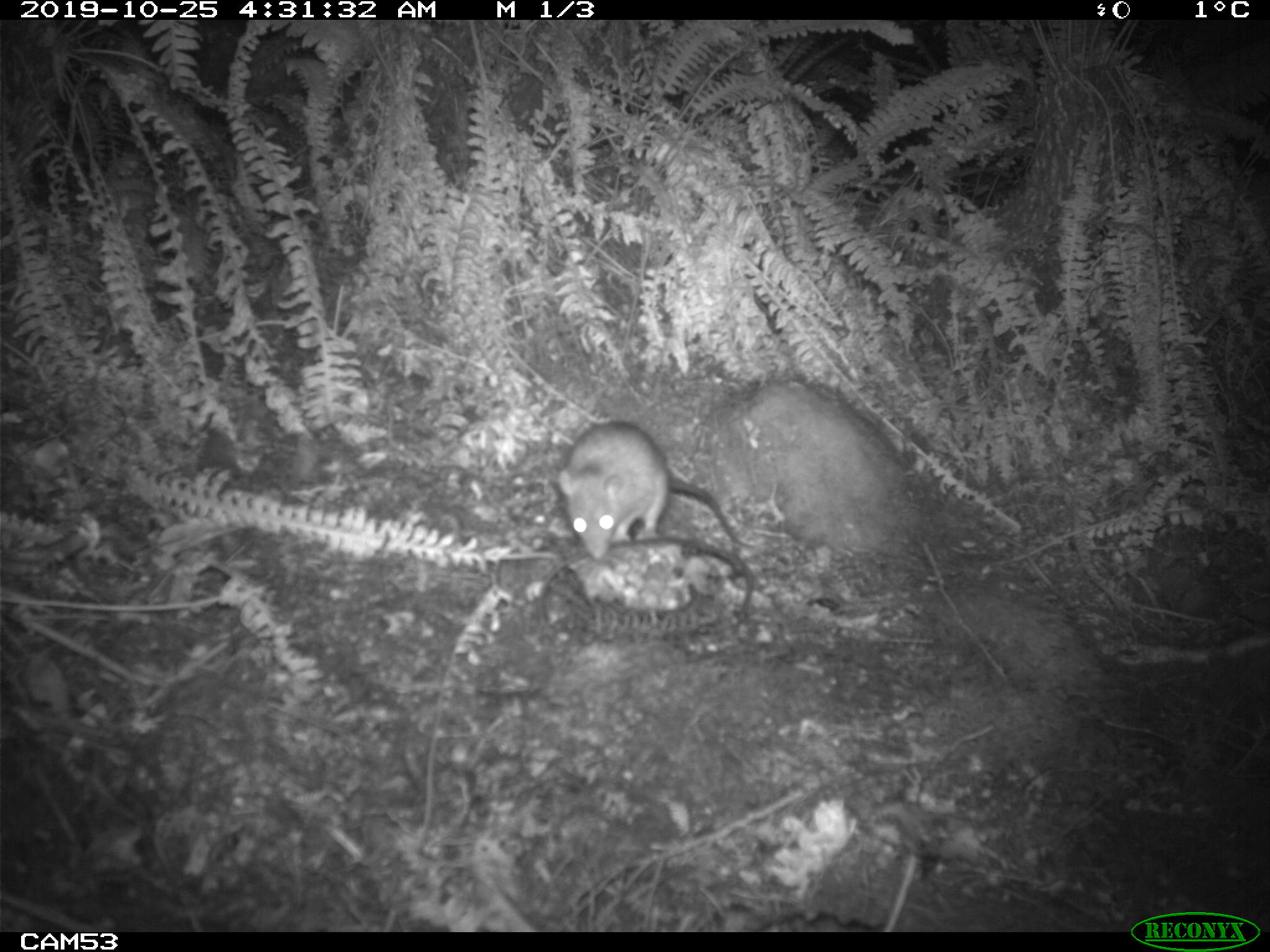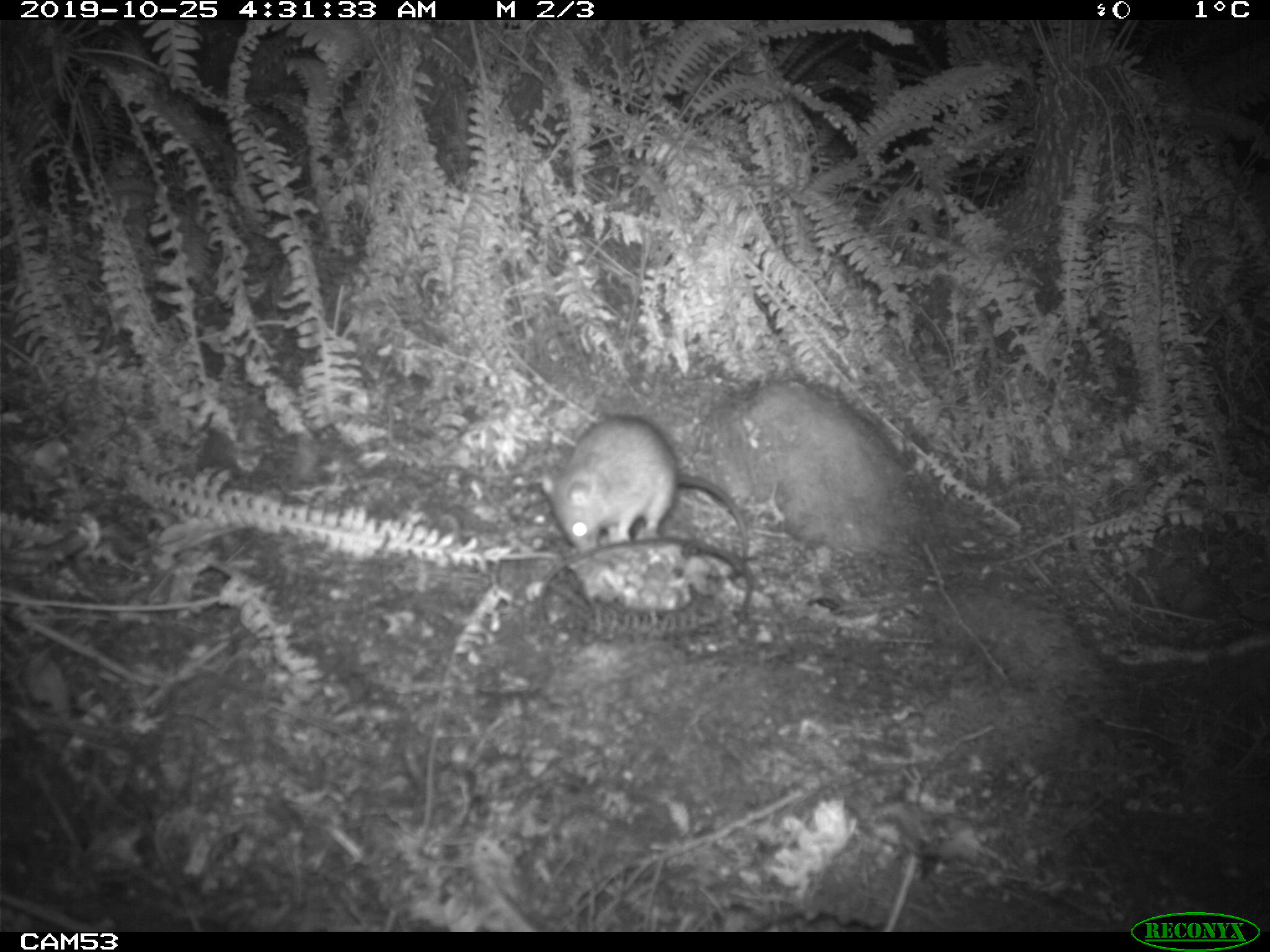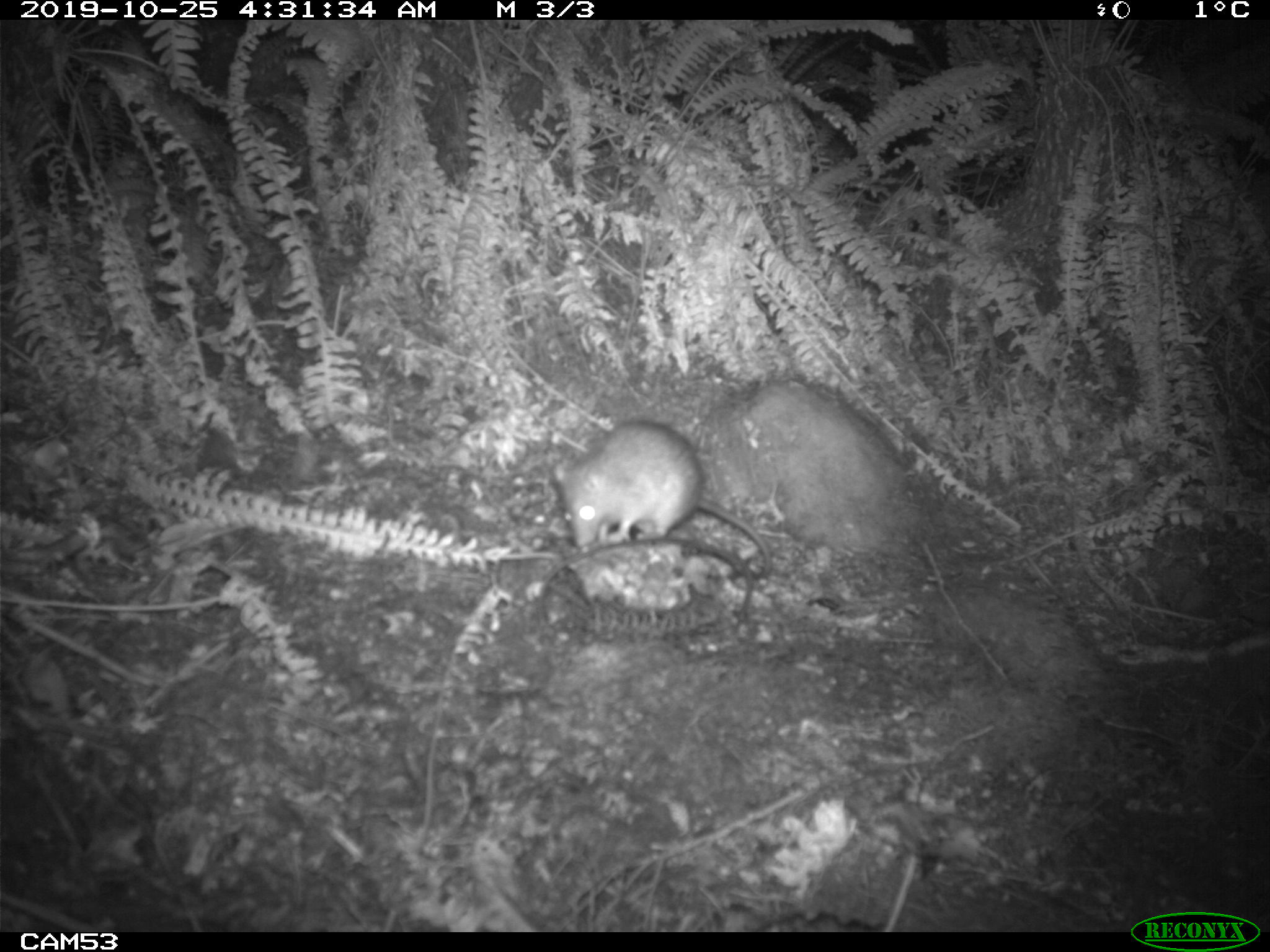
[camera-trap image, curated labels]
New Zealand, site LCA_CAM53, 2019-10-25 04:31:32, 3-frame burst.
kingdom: Animalia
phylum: Chordata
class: Mammalia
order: Rodentia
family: Muridae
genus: Rattus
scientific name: Rattus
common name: rat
Rat (Rattus).